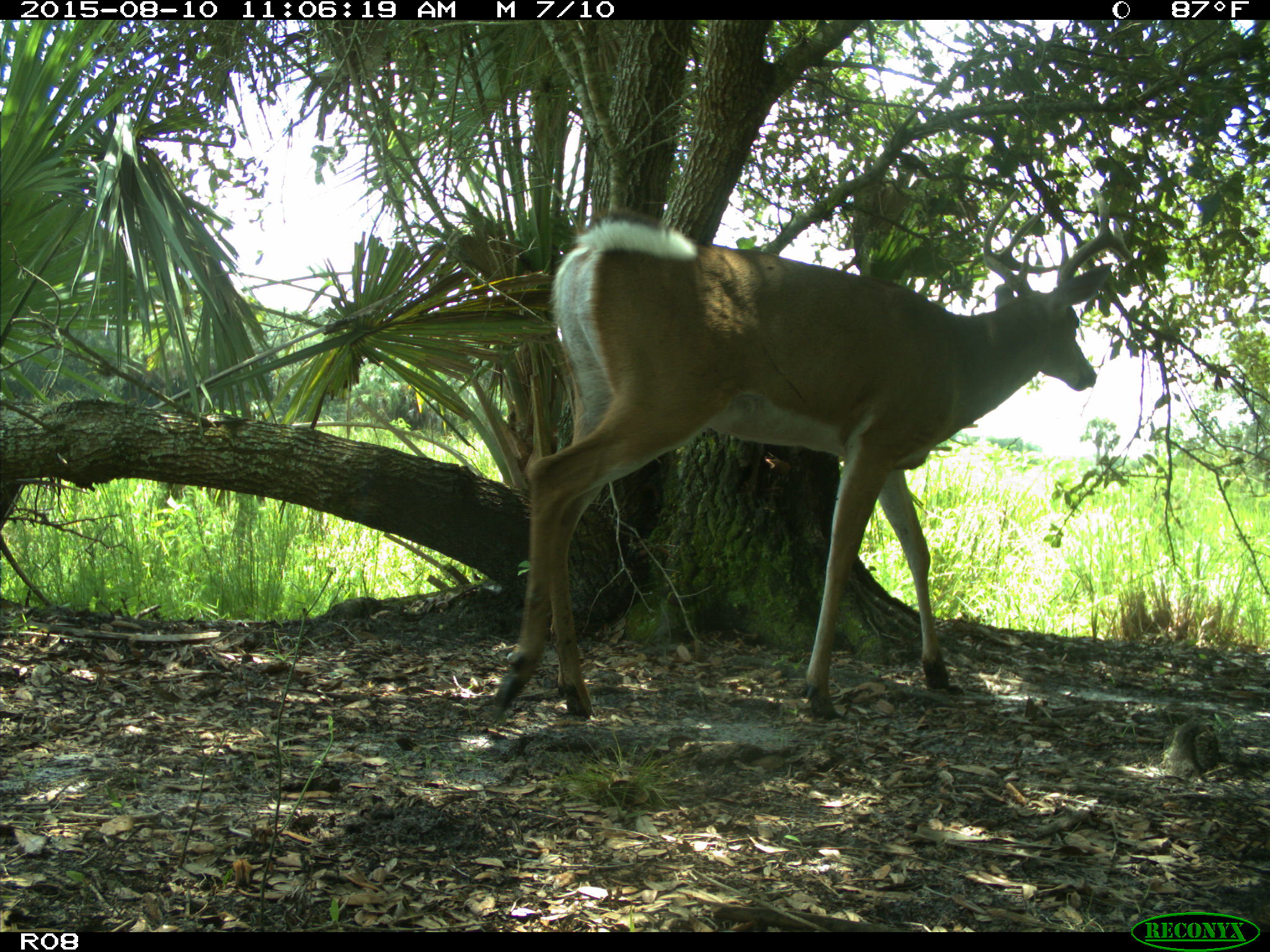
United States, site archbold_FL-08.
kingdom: Animalia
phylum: Chordata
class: Mammalia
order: Artiodactyla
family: Cervidae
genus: Odocoileus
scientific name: Odocoileus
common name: deer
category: unidentified deer